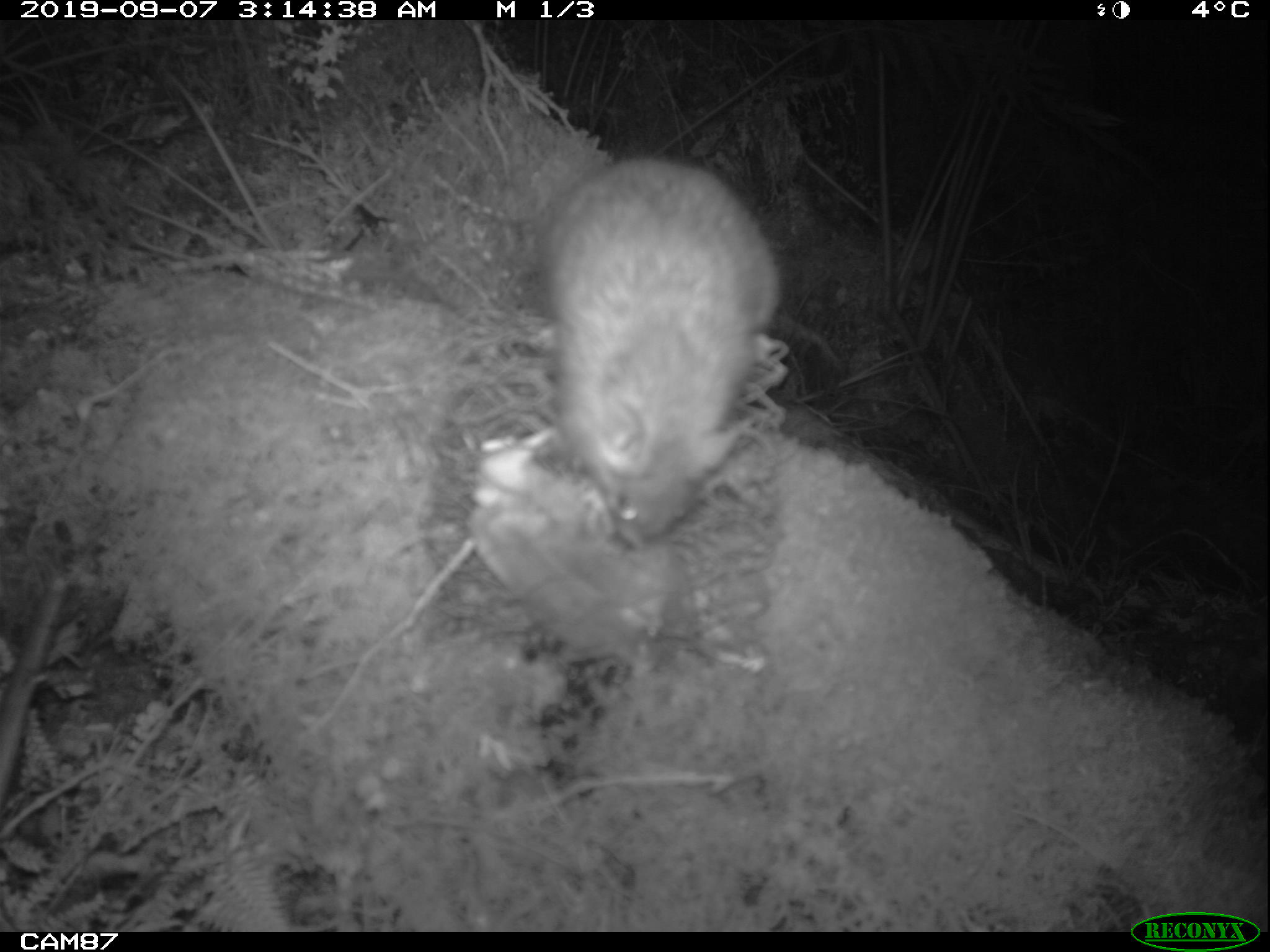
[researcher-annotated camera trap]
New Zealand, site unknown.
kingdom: Animalia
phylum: Chordata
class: Mammalia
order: Rodentia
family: Muridae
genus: Rattus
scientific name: Rattus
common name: rat